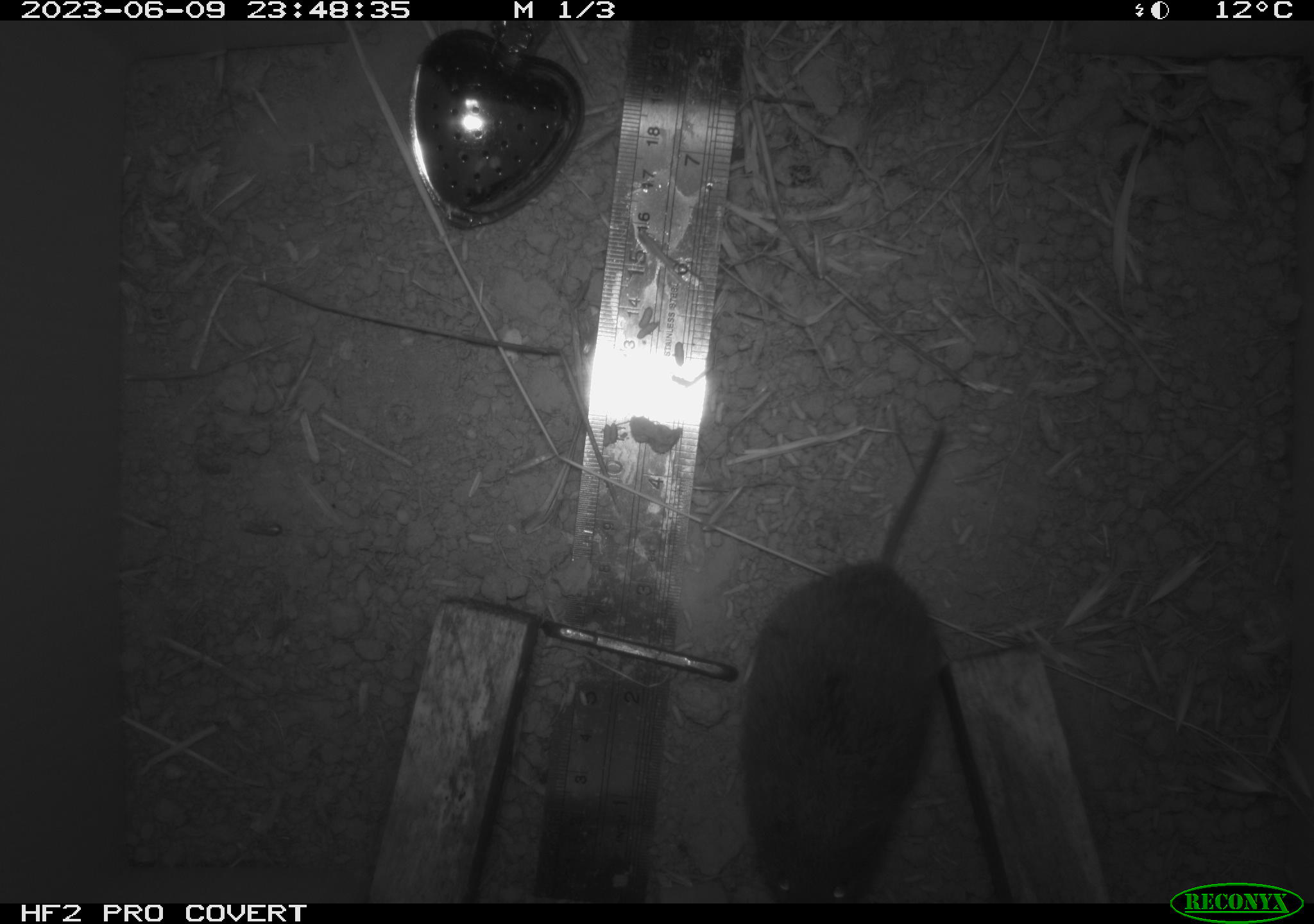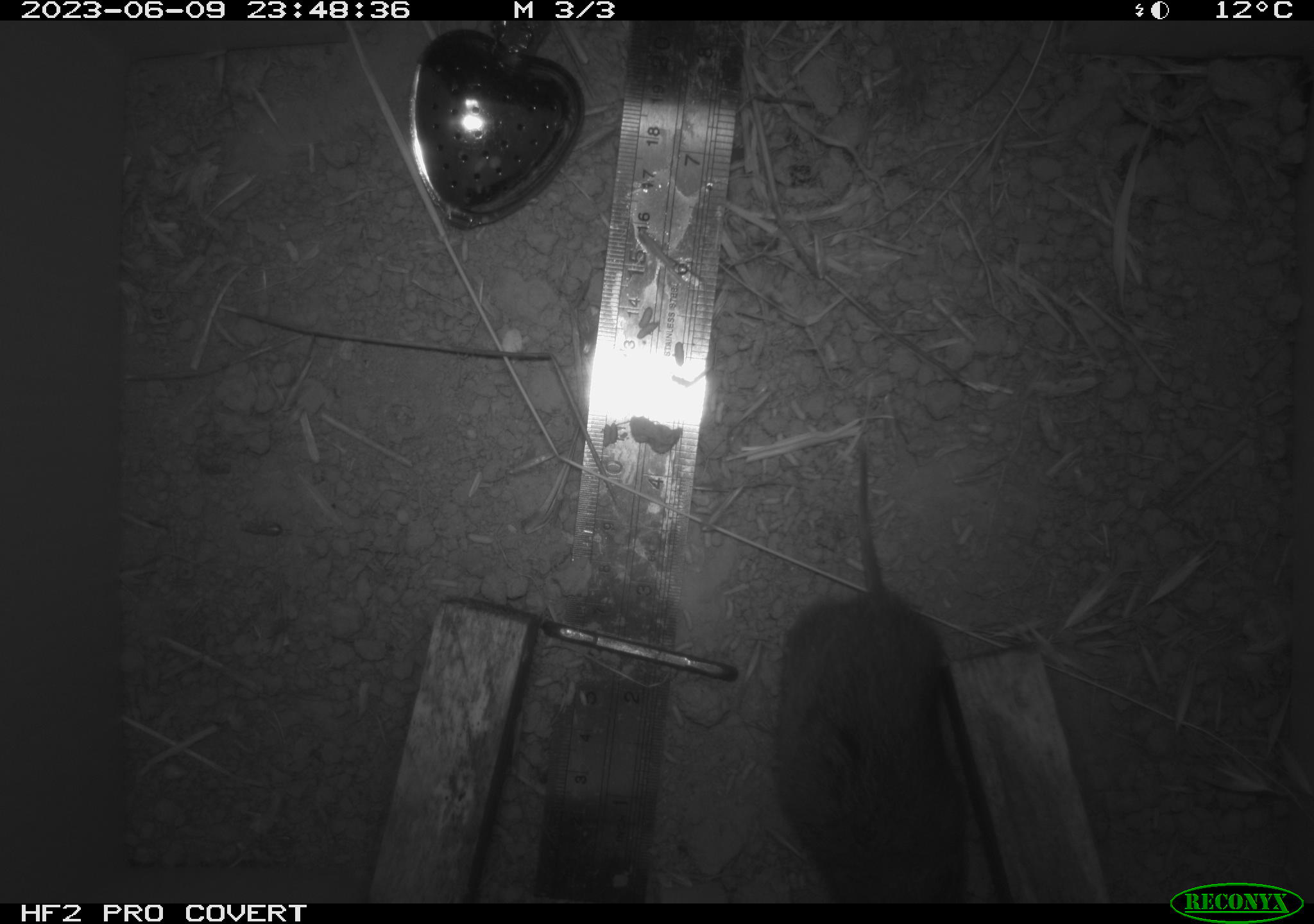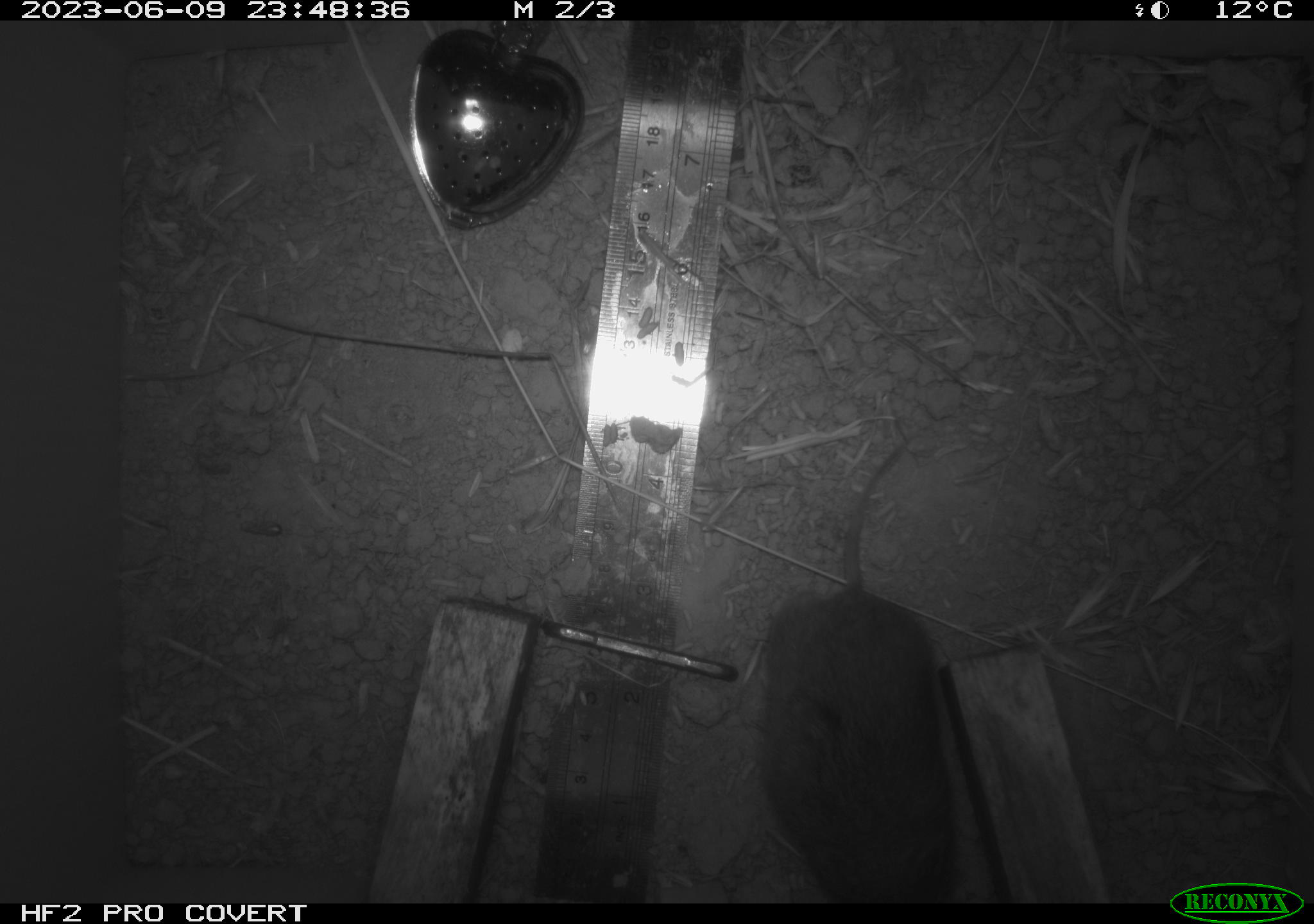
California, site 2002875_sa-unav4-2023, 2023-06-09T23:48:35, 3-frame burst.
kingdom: Animalia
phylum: Chordata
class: Mammalia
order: Rodentia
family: Cricetidae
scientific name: Arvicolinae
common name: voles, lemmings, and muskrats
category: arvicolinae subfamily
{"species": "arvicolinae subfamily (voles, lemmings, and muskrats) (Arvicolinae)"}